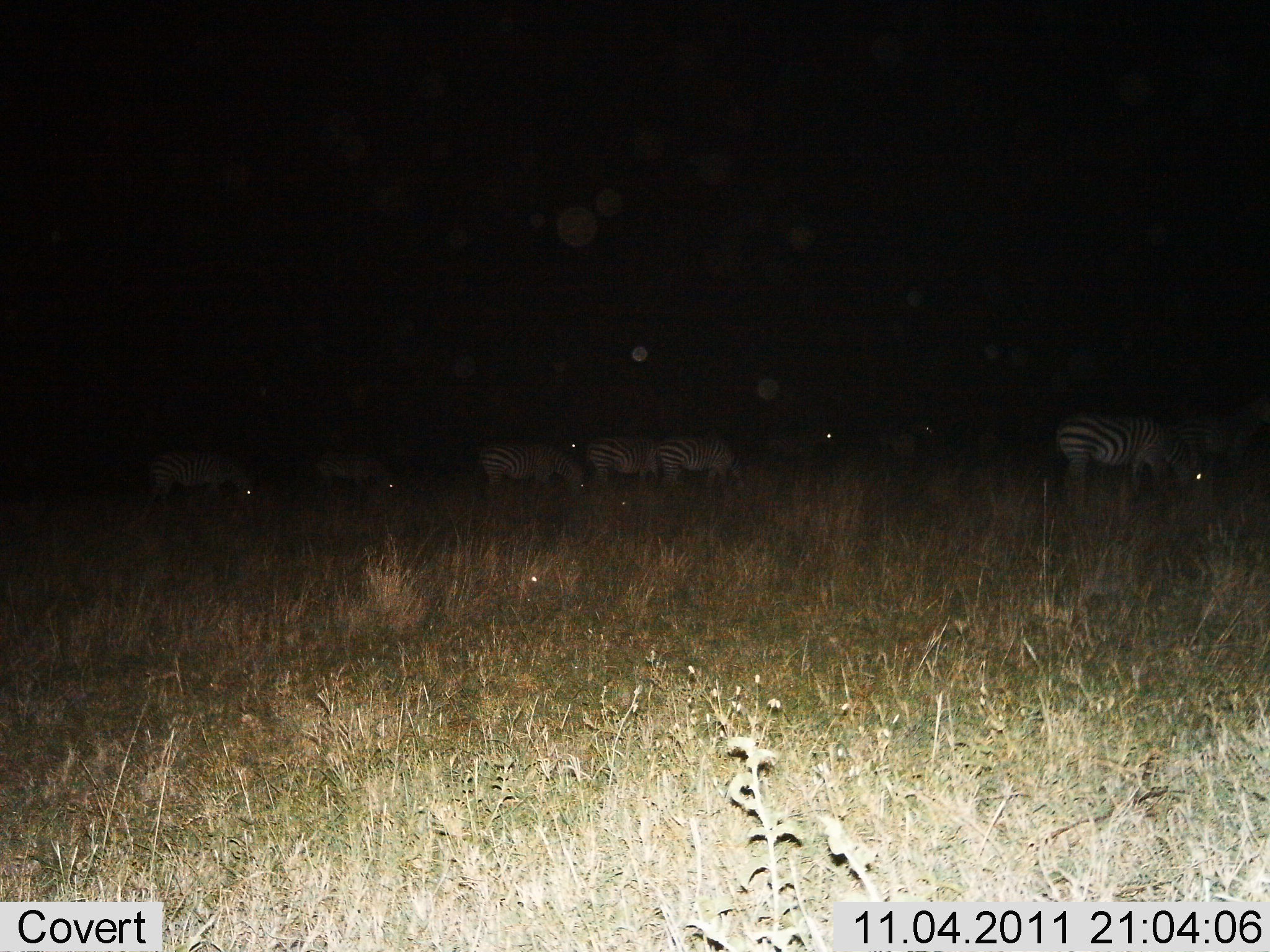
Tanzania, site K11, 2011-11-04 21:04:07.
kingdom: Animalia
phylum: Chordata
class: Mammalia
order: Perissodactyla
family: Equidae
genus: Equus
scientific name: Equus quagga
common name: plains zebra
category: zebra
Zebra (plains zebra) (Equus quagga), count 8. Behavior (volunteer vote fractions): standing 46%, resting 0%, moving 8%, interacting 0%. Young present (vote fraction): 0%. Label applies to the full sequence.